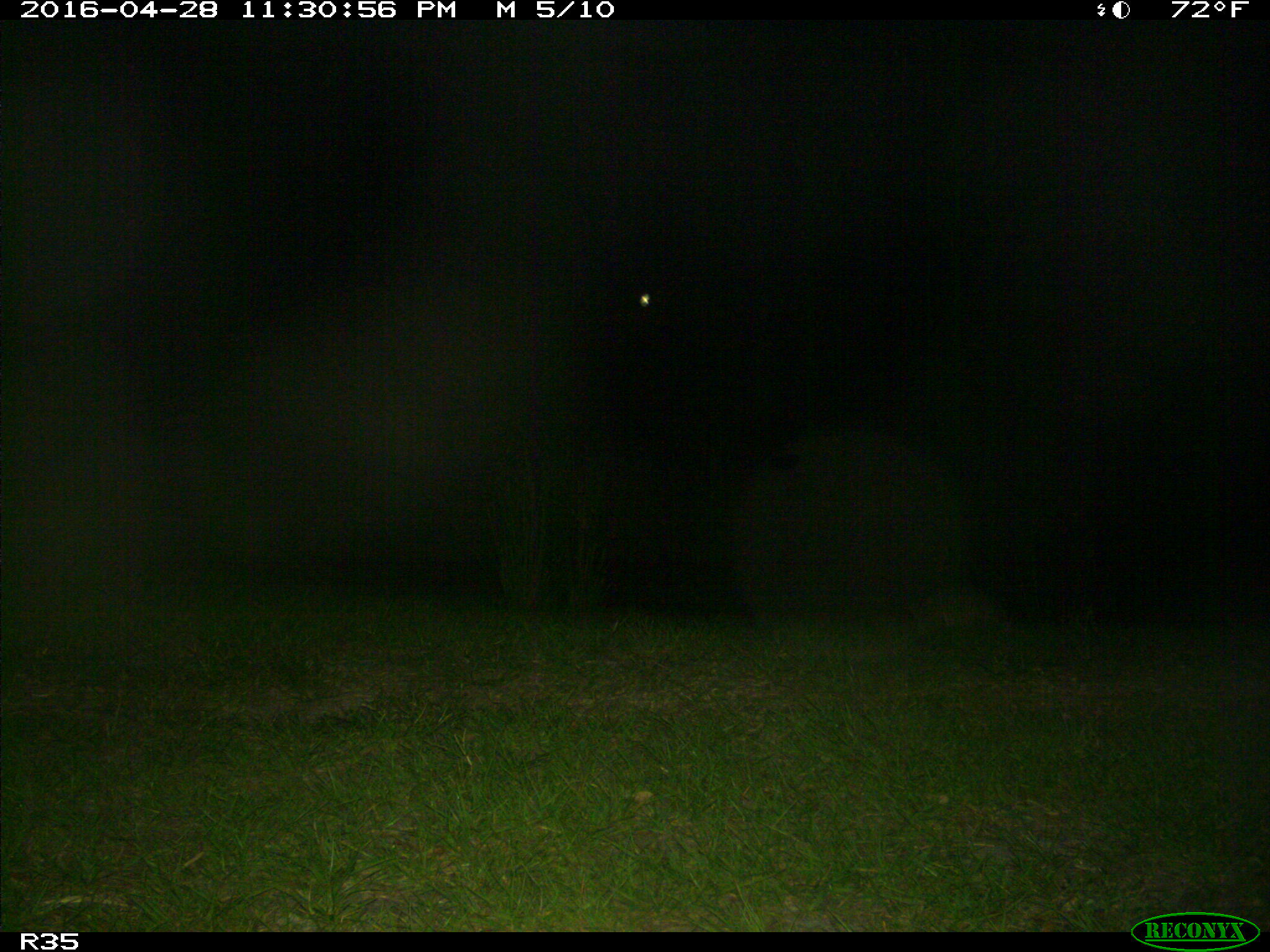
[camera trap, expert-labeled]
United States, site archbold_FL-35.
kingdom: Animalia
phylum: Chordata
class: Mammalia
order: Cingulata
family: Dasypodidae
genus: Dasypus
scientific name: Dasypus novemcinctus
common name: nine-banded armadillo